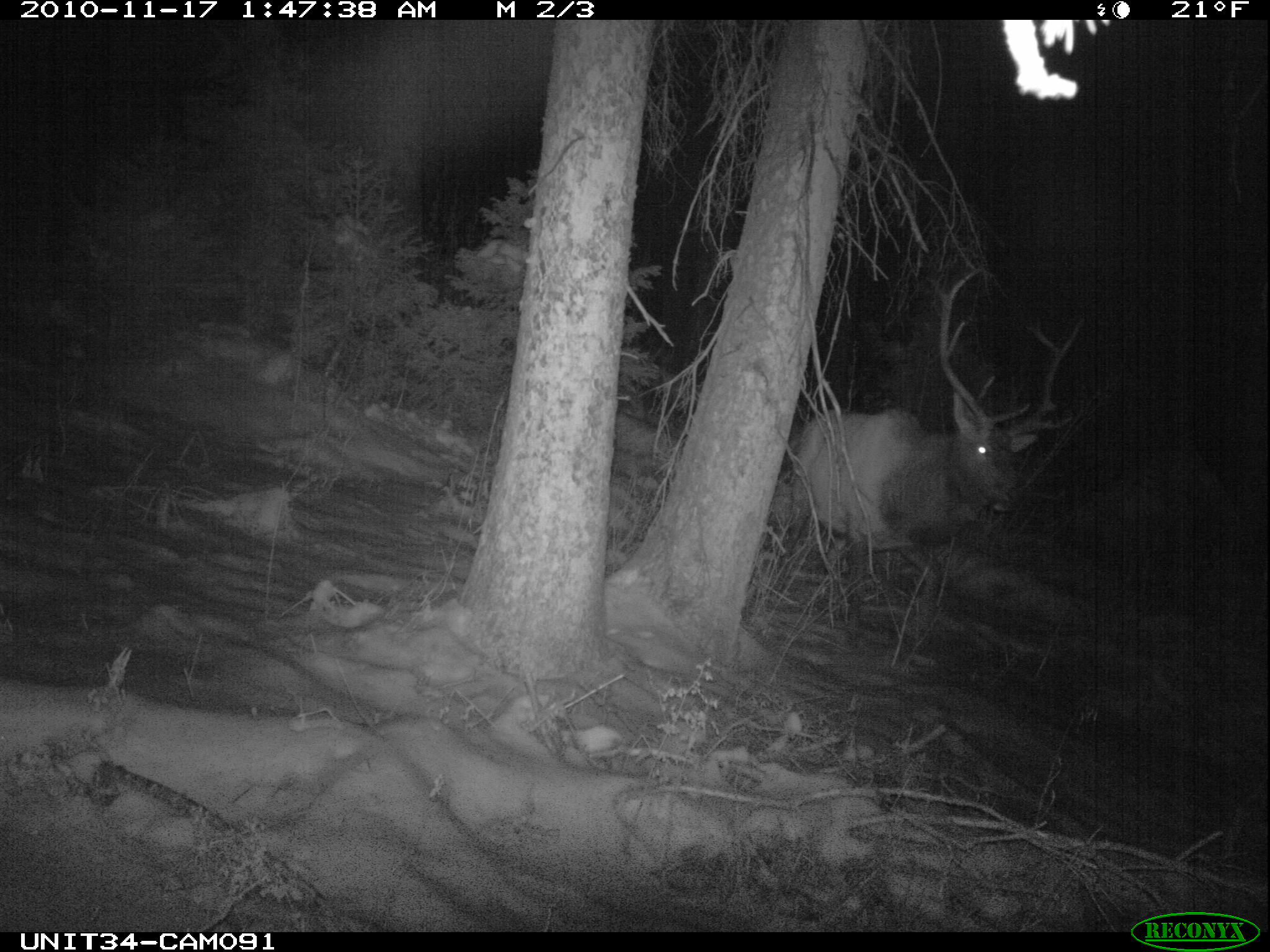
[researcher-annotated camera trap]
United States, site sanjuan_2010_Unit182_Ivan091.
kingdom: Animalia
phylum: Chordata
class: Mammalia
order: Artiodactyla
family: Cervidae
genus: Cervus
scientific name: Cervus elaphus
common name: red deer